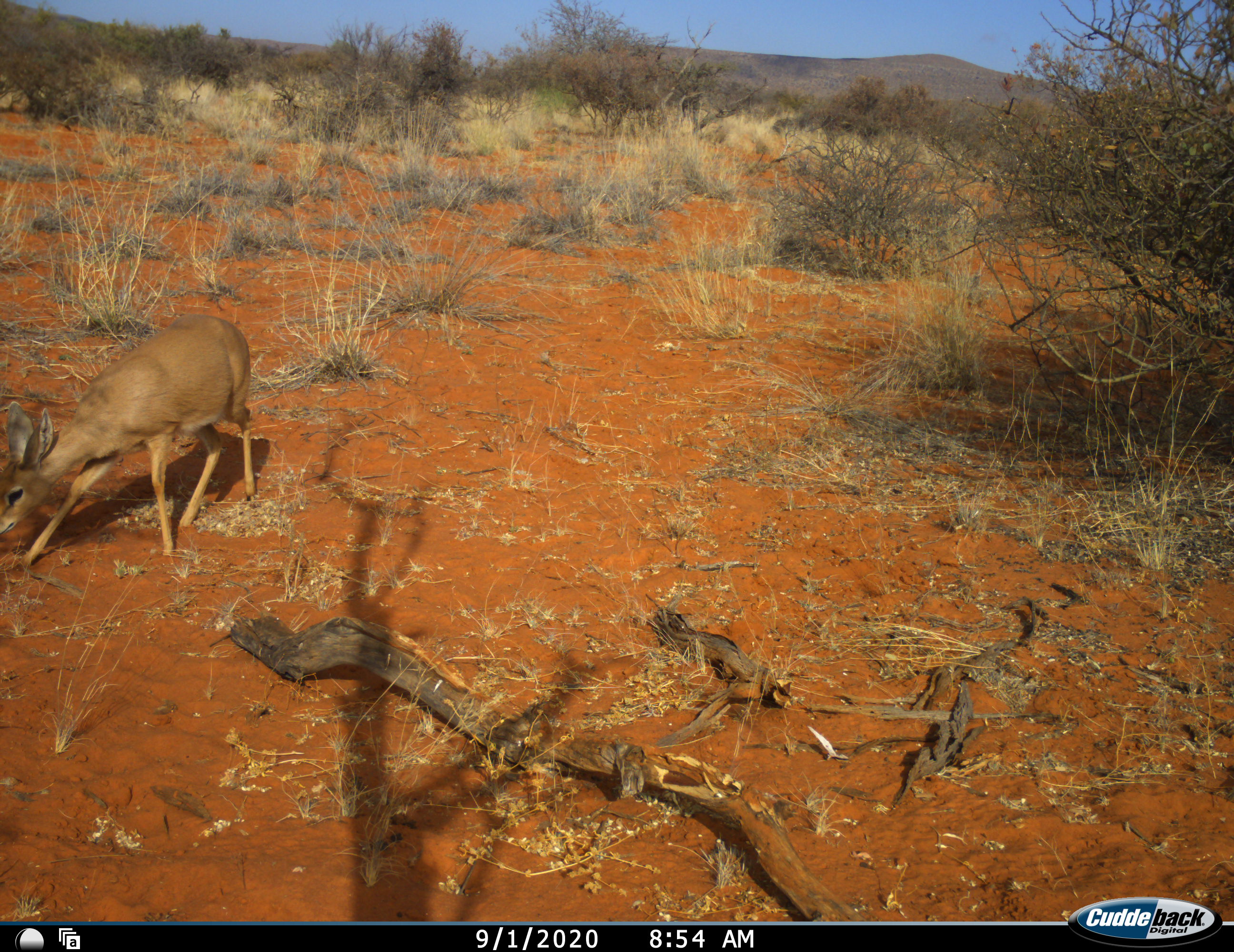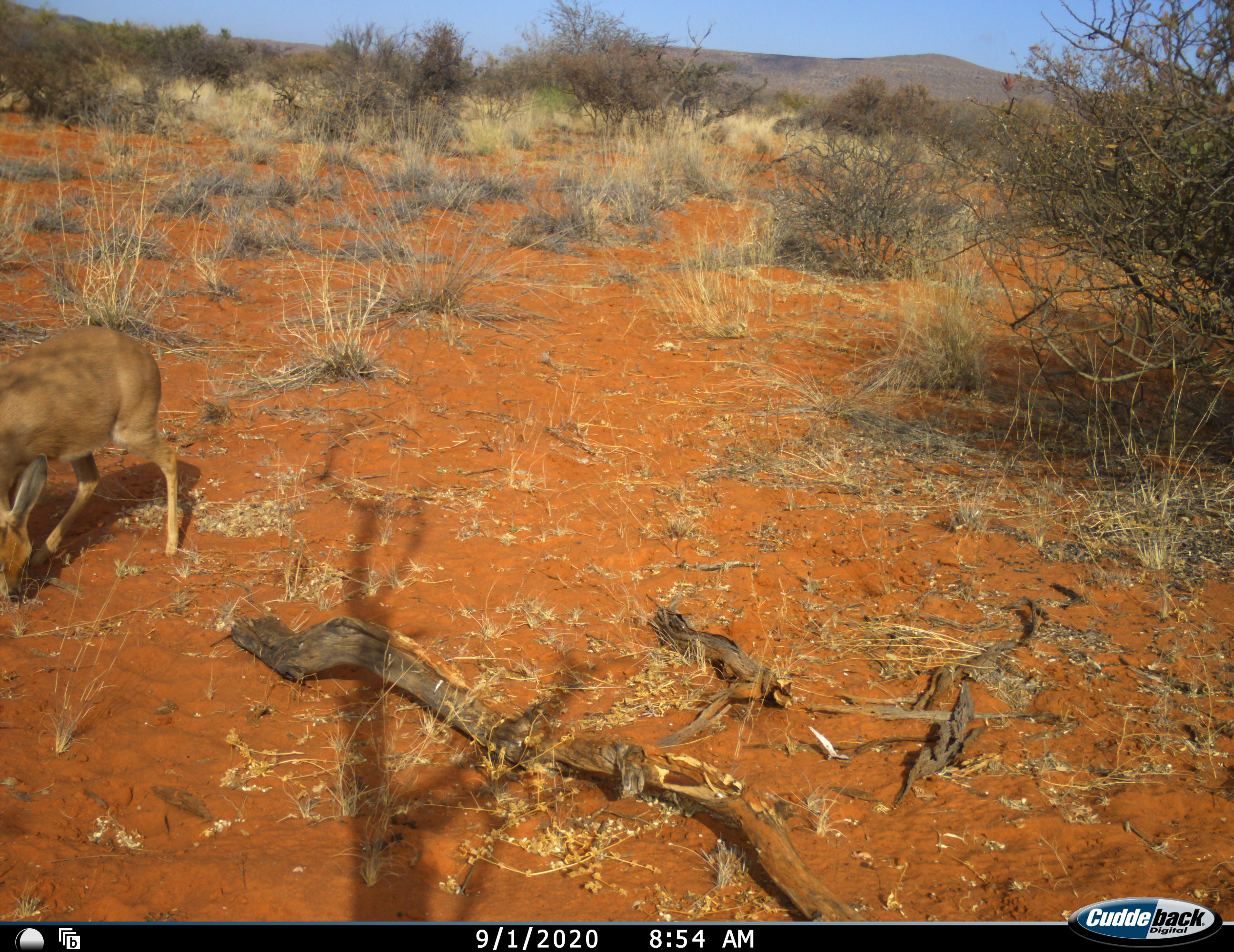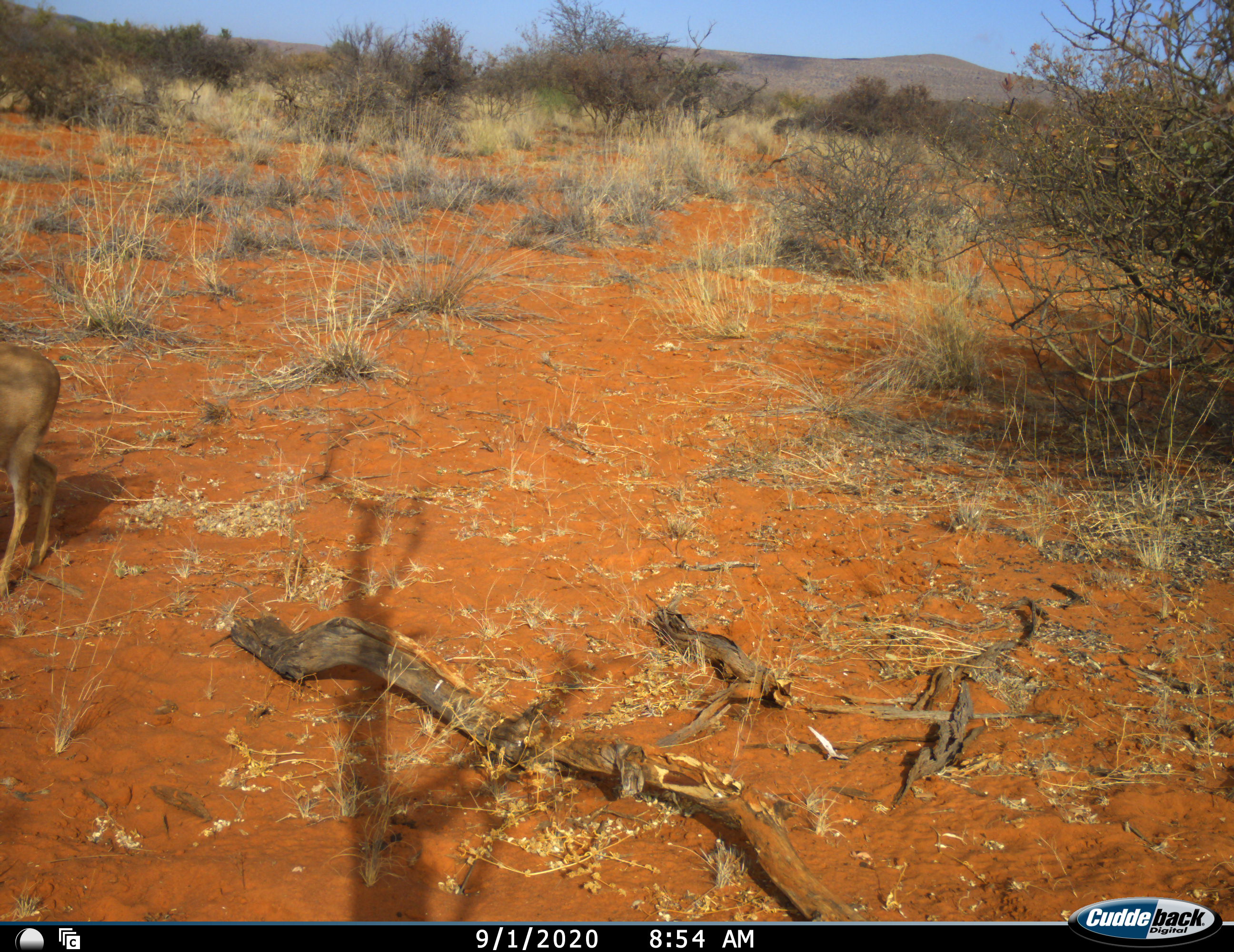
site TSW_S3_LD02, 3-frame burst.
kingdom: Animalia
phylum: Chordata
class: Mammalia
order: Artiodactyla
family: Bovidae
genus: Raphicerus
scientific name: Raphicerus campestris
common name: steenbok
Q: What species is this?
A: Steenbok (Raphicerus campestris).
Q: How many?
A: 1.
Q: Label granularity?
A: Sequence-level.